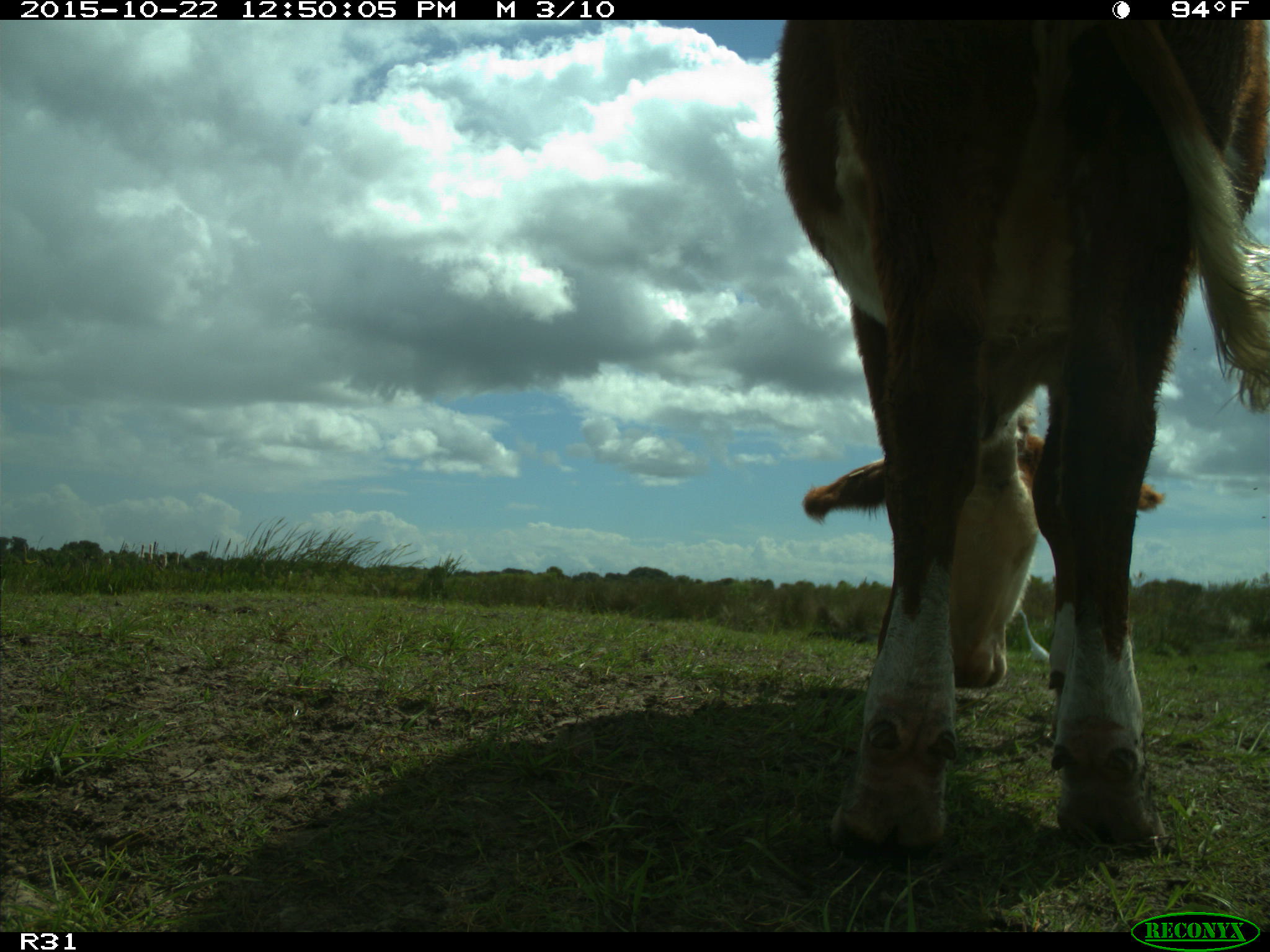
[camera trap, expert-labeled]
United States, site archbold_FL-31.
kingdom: Animalia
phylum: Chordata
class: Mammalia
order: Artiodactyla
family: Bovidae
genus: Bos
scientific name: Bos taurus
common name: domestic cow